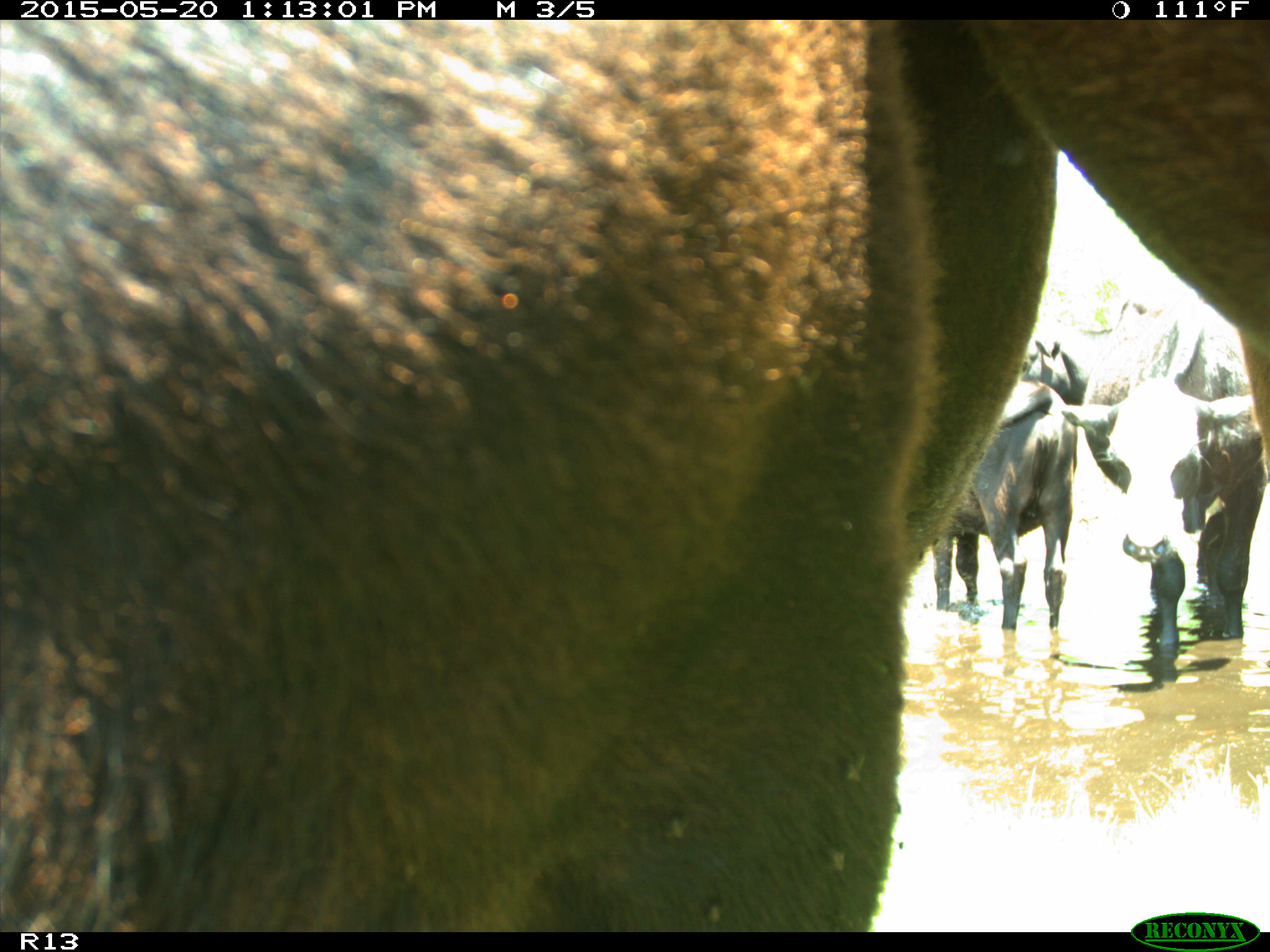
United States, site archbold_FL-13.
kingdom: Animalia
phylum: Chordata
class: Mammalia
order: Artiodactyla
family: Bovidae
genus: Bos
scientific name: Bos taurus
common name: domestic cow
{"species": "Bos taurus (domestic cow)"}